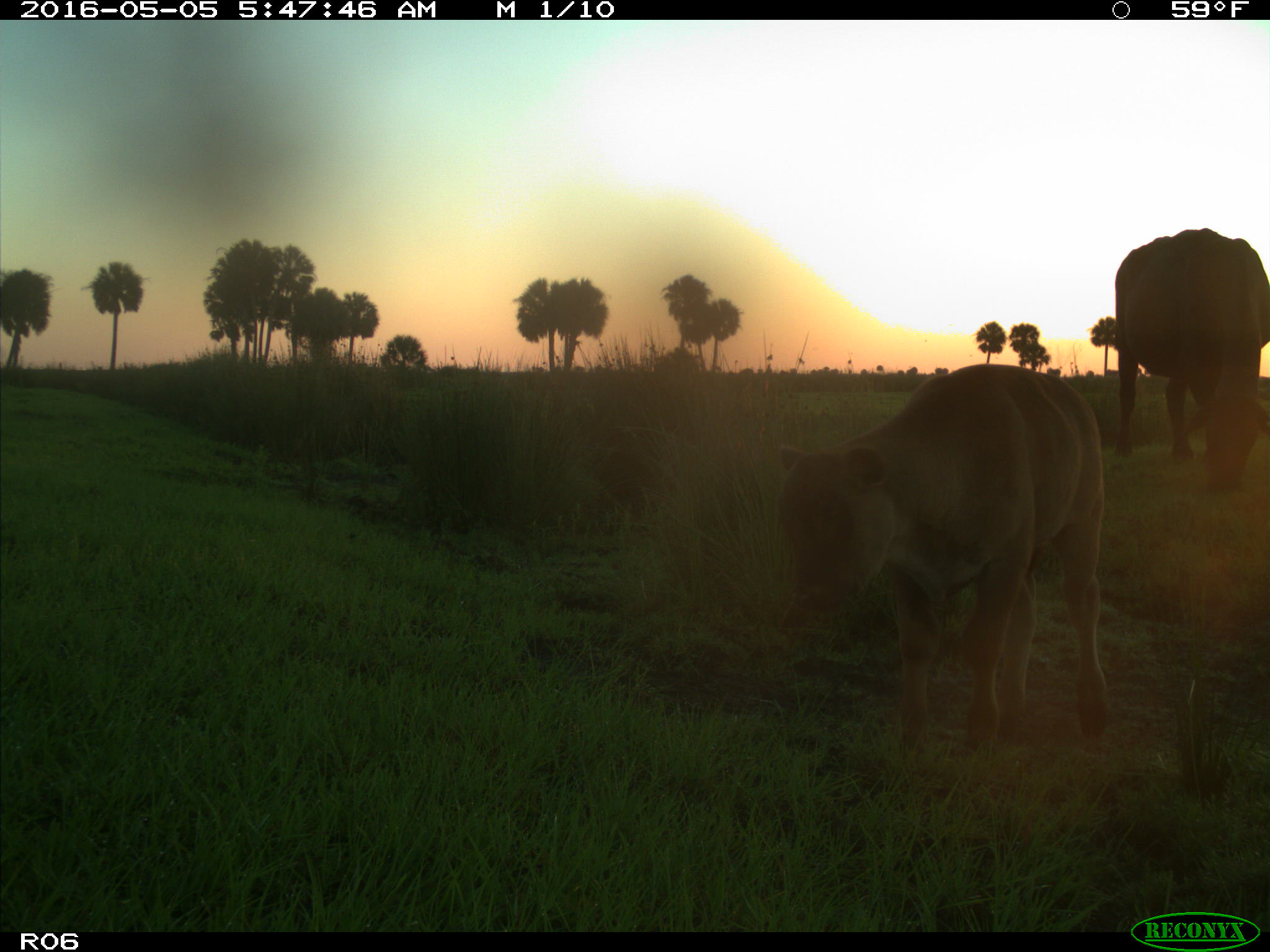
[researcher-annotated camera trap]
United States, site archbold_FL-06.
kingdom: Animalia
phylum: Chordata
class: Mammalia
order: Artiodactyla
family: Bovidae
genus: Bos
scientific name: Bos taurus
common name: domestic cow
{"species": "Bos taurus (domestic cow)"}